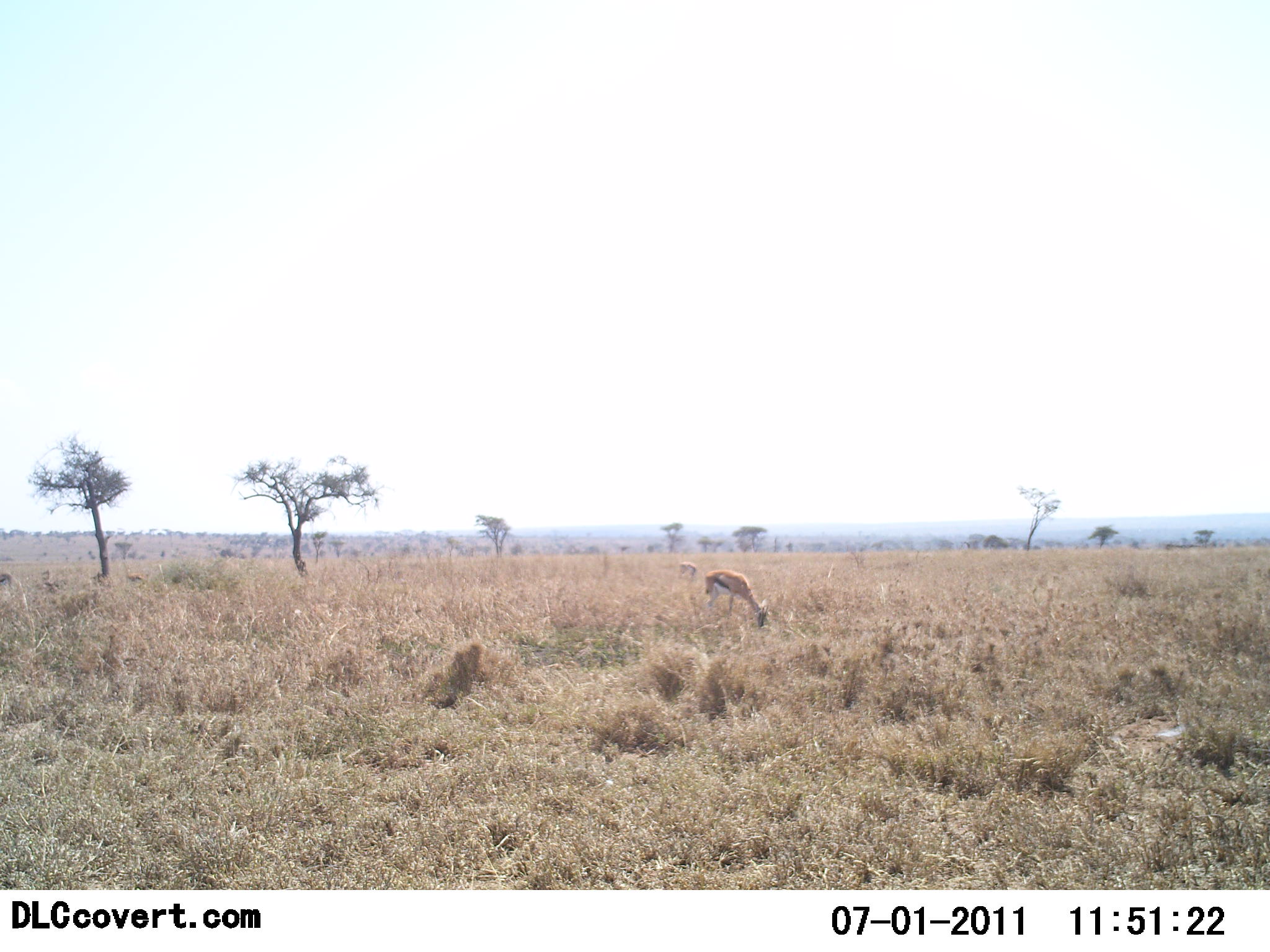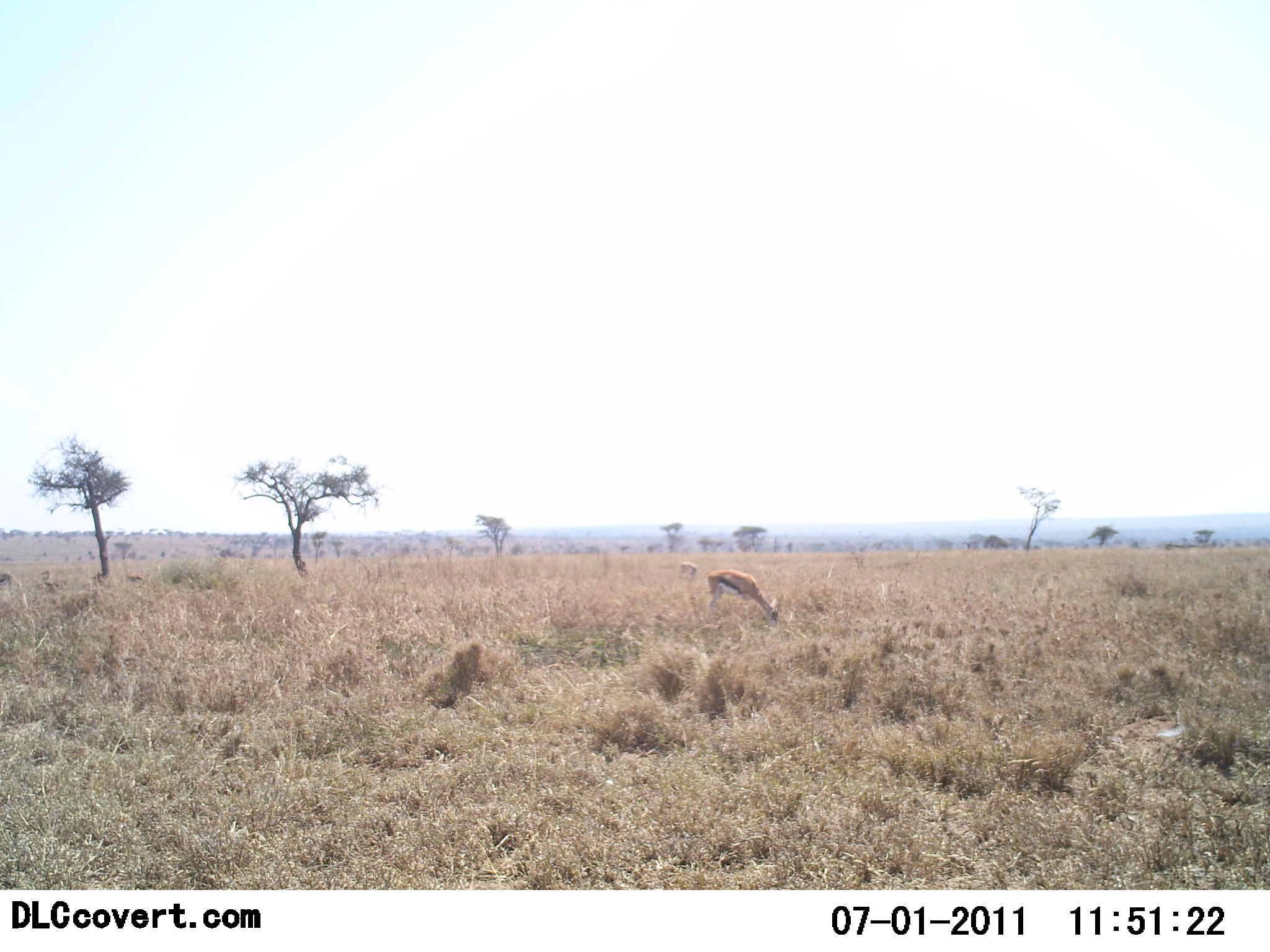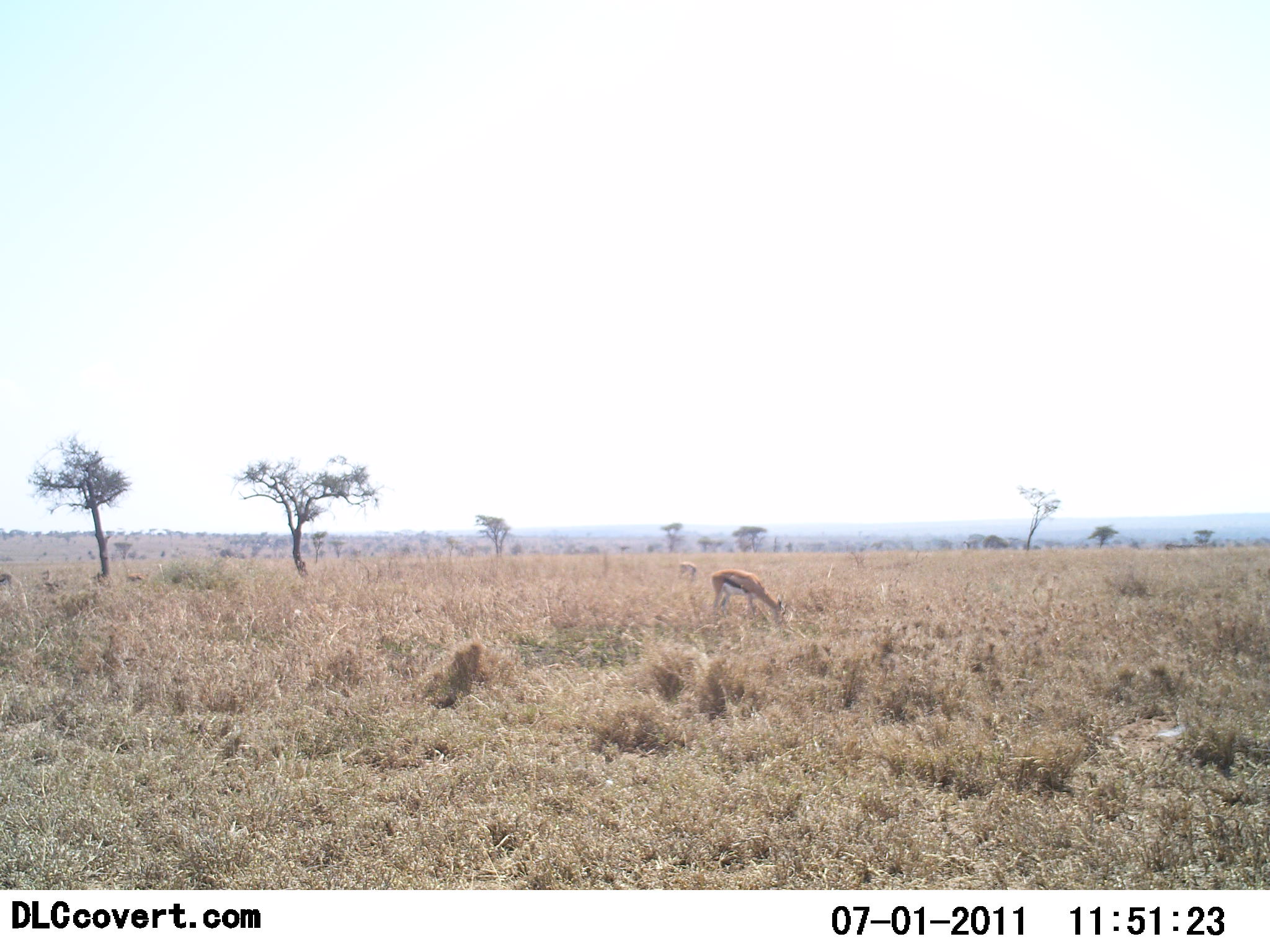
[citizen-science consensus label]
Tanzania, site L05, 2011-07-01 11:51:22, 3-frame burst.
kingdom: Animalia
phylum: Chordata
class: Mammalia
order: Artiodactyla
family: Bovidae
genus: Eudorcas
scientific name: Eudorcas thomsonii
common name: thomson's gazelle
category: gazellethomsons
Gazellethomsons (thomson's gazelle) (Eudorcas thomsonii), count 1. Behavior (volunteer vote fractions): standing 0%, resting 0%, moving 0%, interacting 0%. Young present (vote fraction): 0%. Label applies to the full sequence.